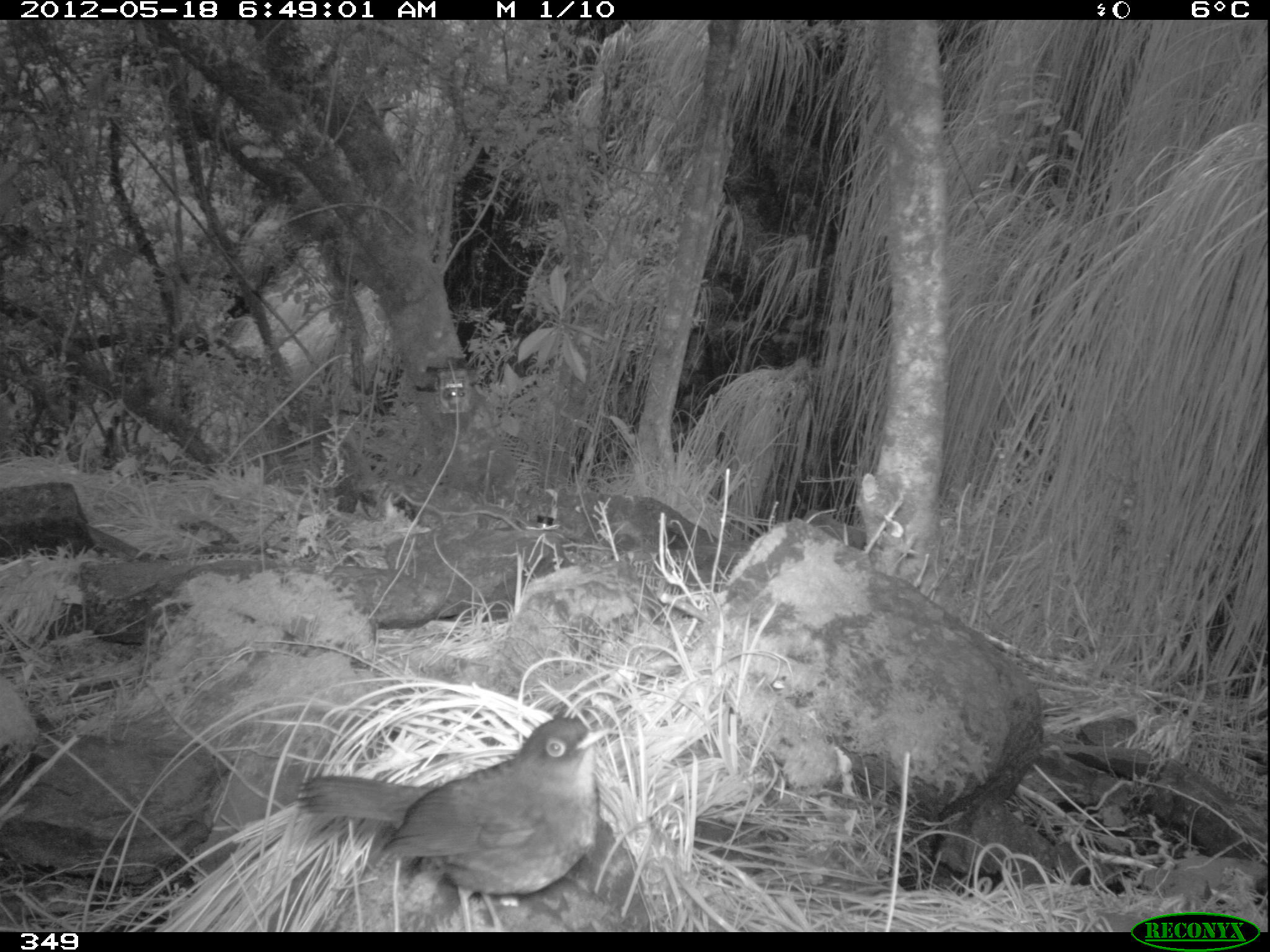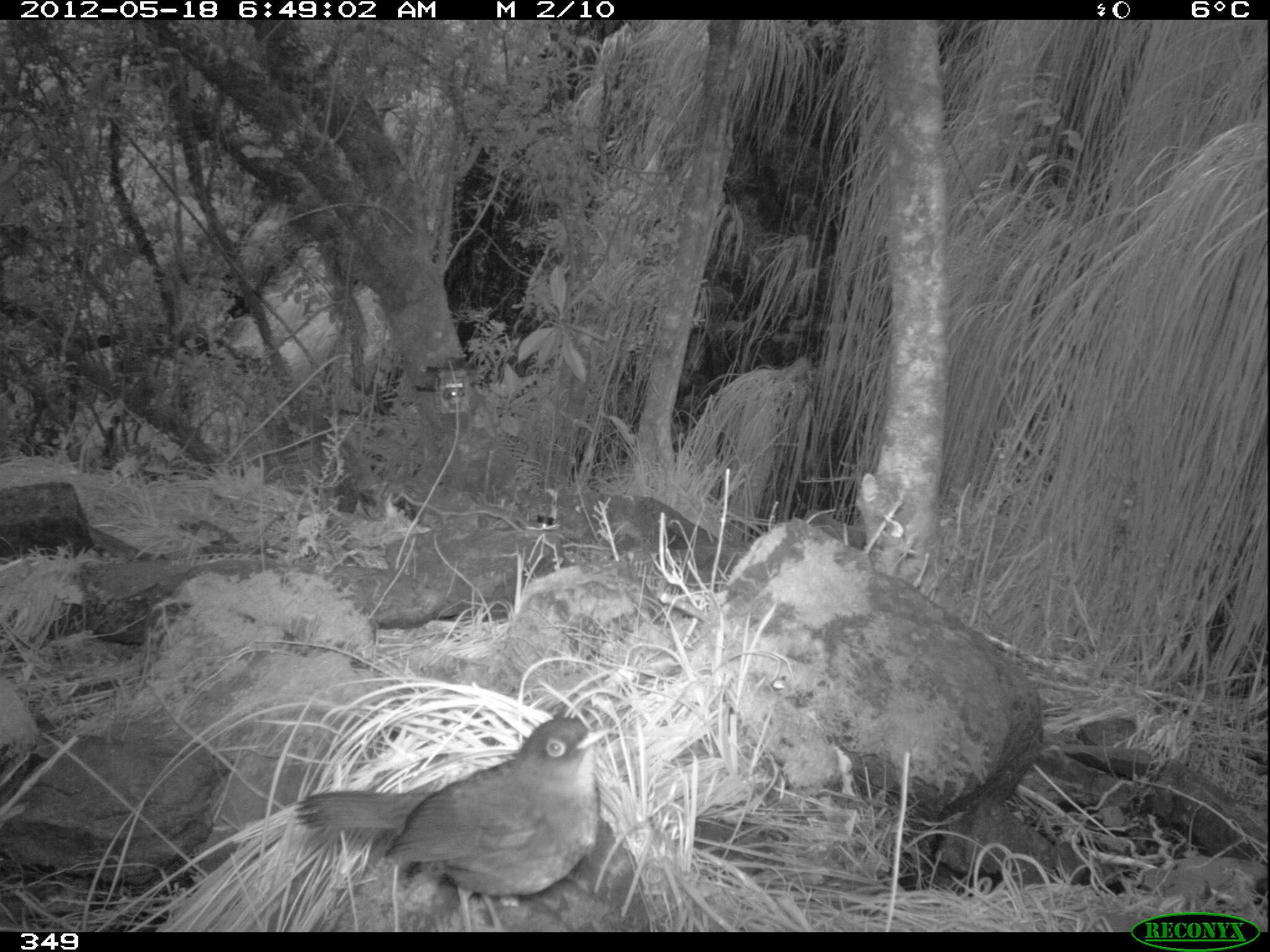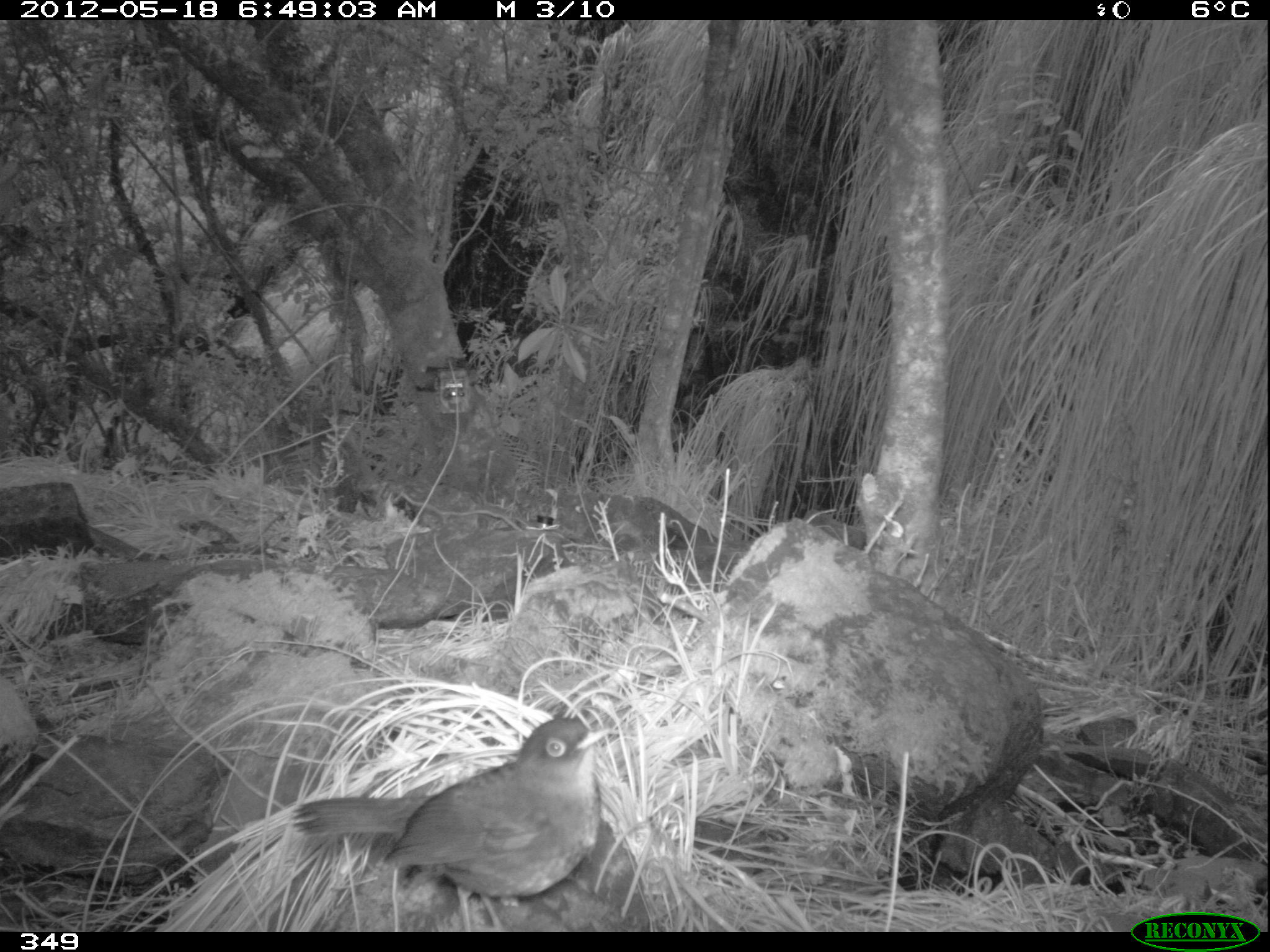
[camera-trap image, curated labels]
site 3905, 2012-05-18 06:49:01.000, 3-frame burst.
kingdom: Animalia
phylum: Chordata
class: Aves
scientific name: Aves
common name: bird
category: unknown bird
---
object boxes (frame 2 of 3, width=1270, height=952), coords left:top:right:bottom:
unknown bird: 290:714:612:932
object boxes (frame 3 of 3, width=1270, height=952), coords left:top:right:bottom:
unknown bird: 293:715:609:931